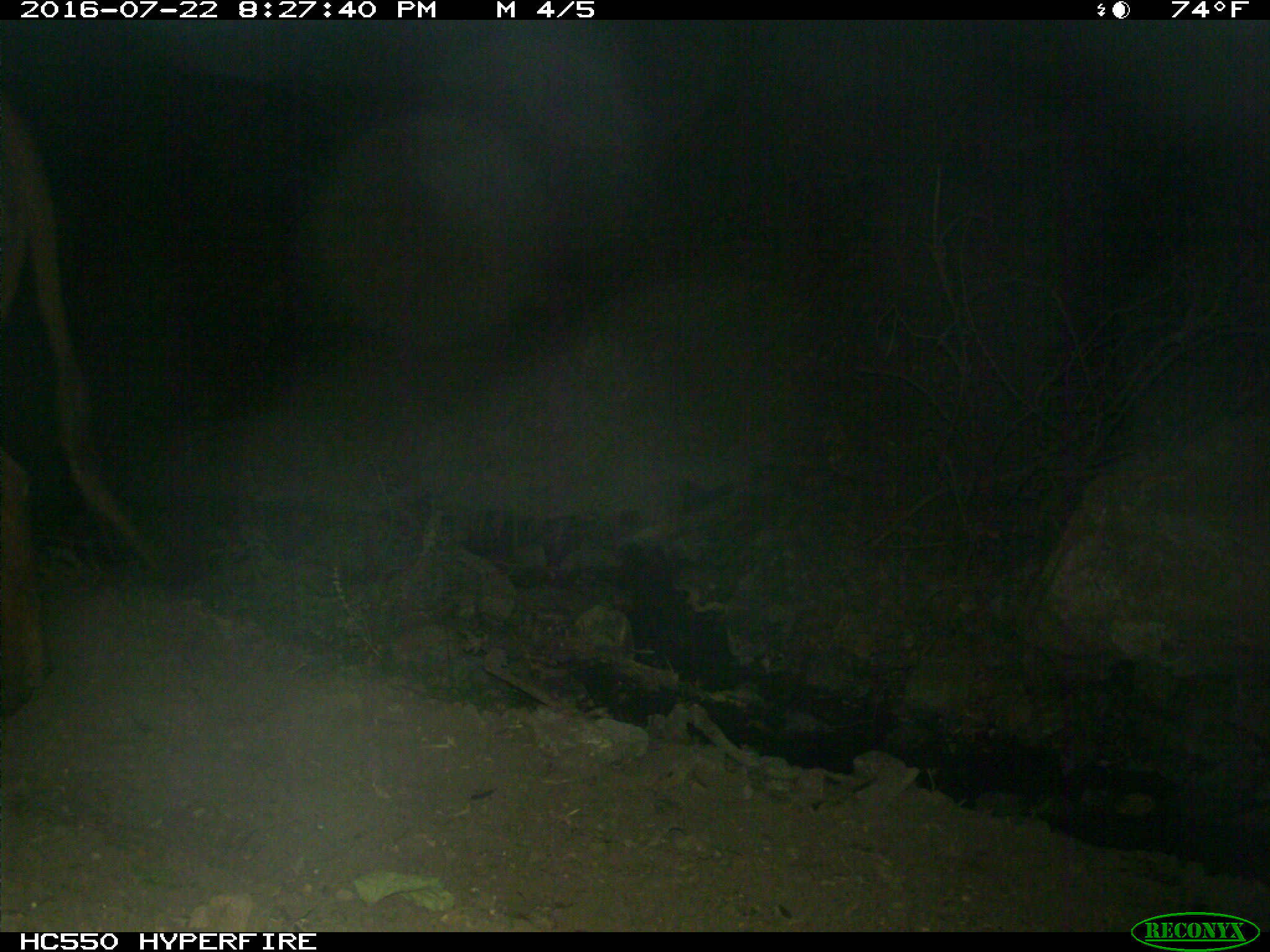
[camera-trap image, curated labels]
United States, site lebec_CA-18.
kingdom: Animalia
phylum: Chordata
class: Mammalia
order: Artiodactyla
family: Bovidae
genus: Bos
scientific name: Bos taurus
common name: domestic cow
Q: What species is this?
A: Bos taurus (domestic cow).